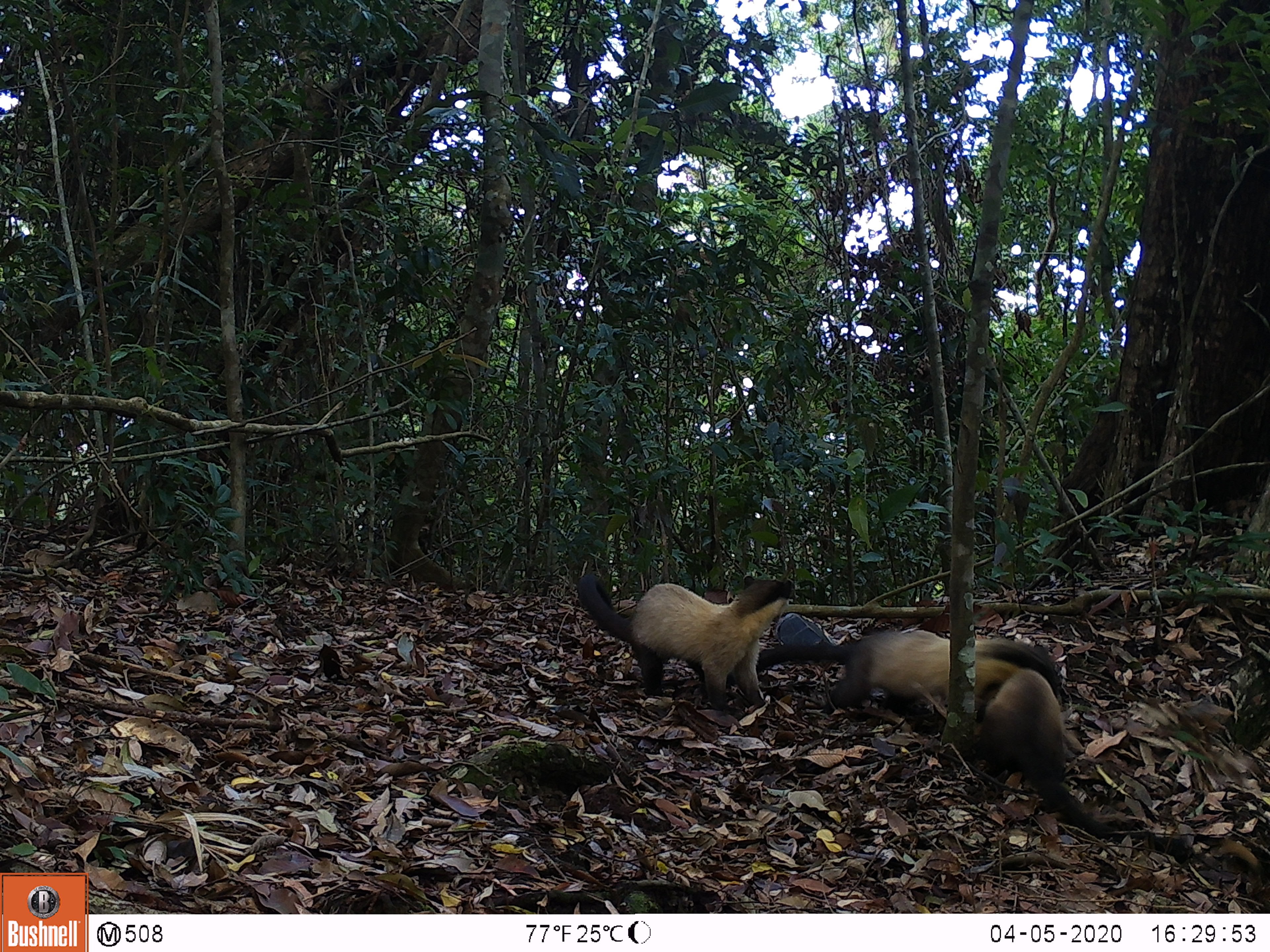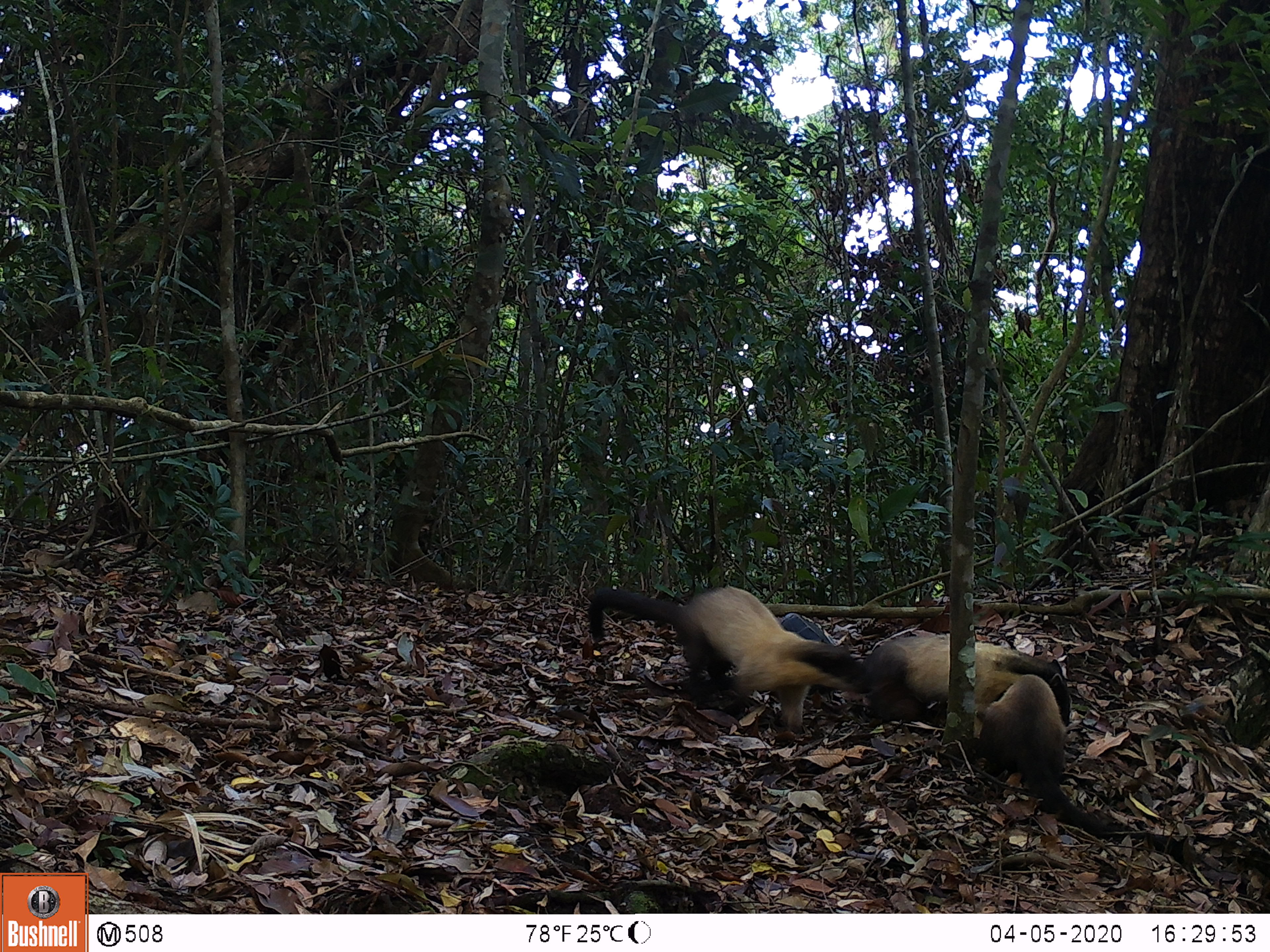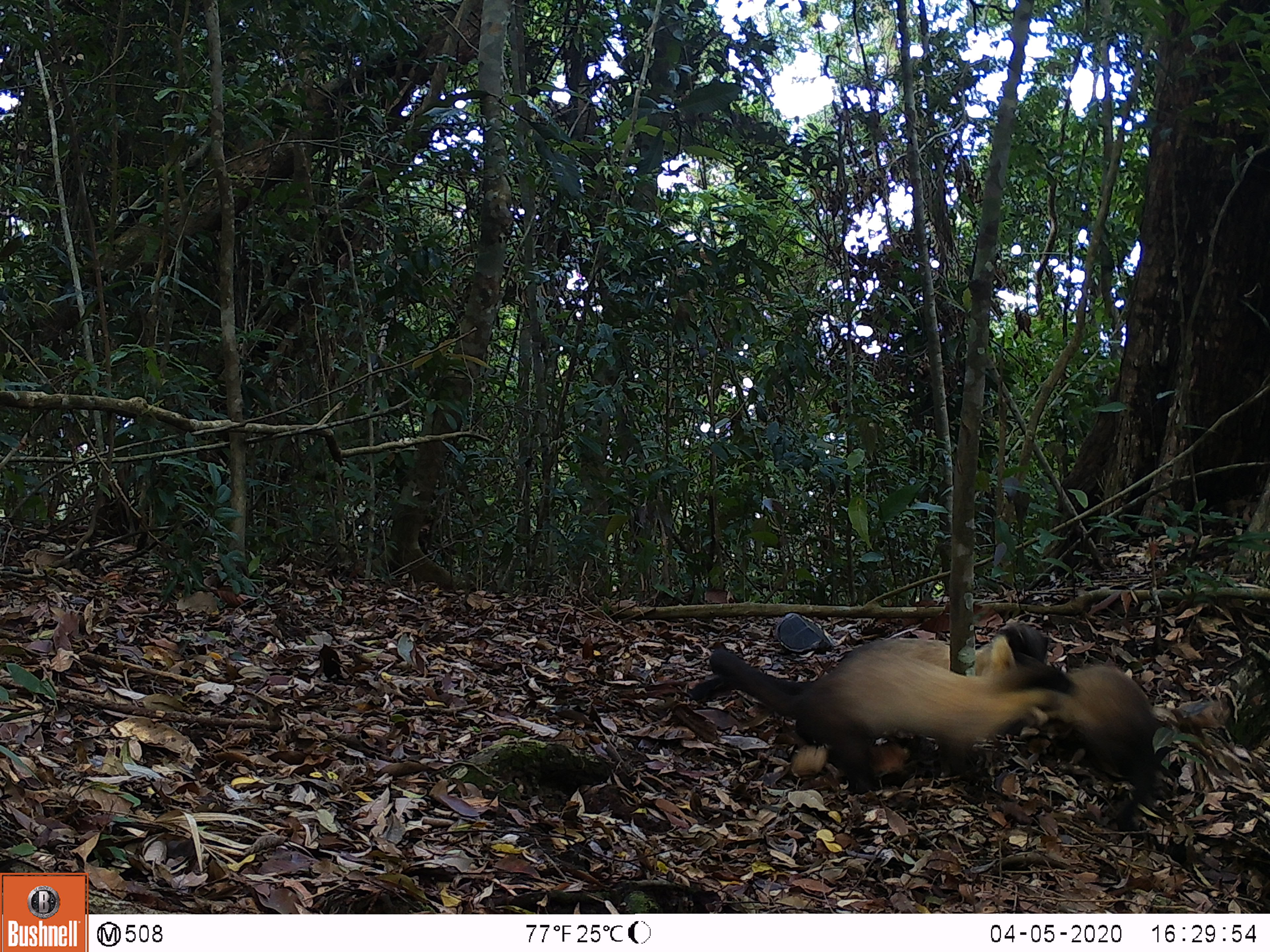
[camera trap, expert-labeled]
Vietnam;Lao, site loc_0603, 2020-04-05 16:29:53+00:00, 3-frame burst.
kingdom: Animalia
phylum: Chordata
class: Mammalia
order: Carnivora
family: Mustelidae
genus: Martes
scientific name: Martes flavigula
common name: yellow-throated marten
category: yellow throated marten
Yellow throated marten (yellow-throated marten) (Martes flavigula). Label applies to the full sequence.